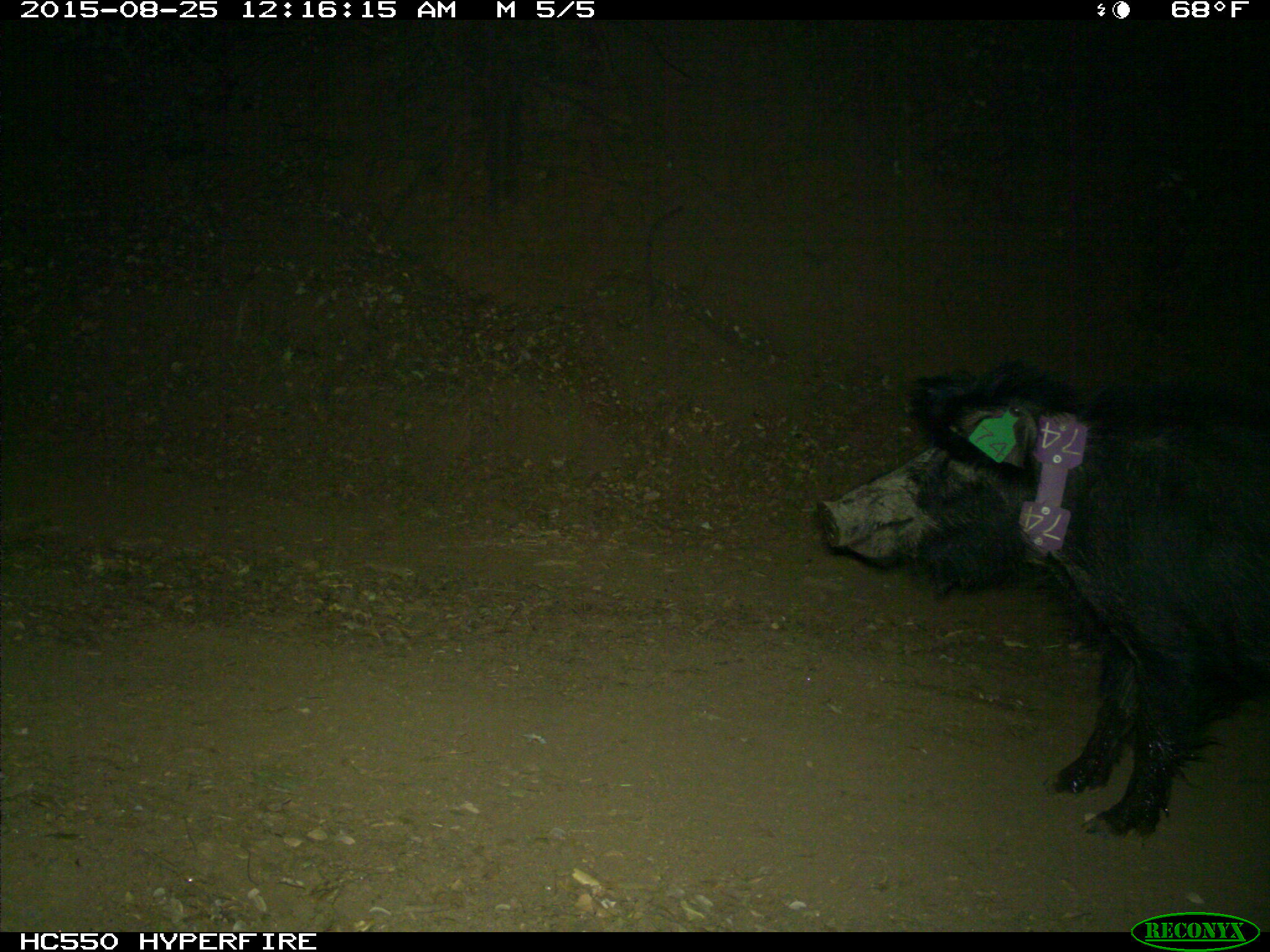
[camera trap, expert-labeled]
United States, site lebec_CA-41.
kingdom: Animalia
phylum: Chordata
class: Mammalia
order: Artiodactyla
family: Suidae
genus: Sus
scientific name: Sus scrofa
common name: wild boar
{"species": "Sus scrofa (wild boar)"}